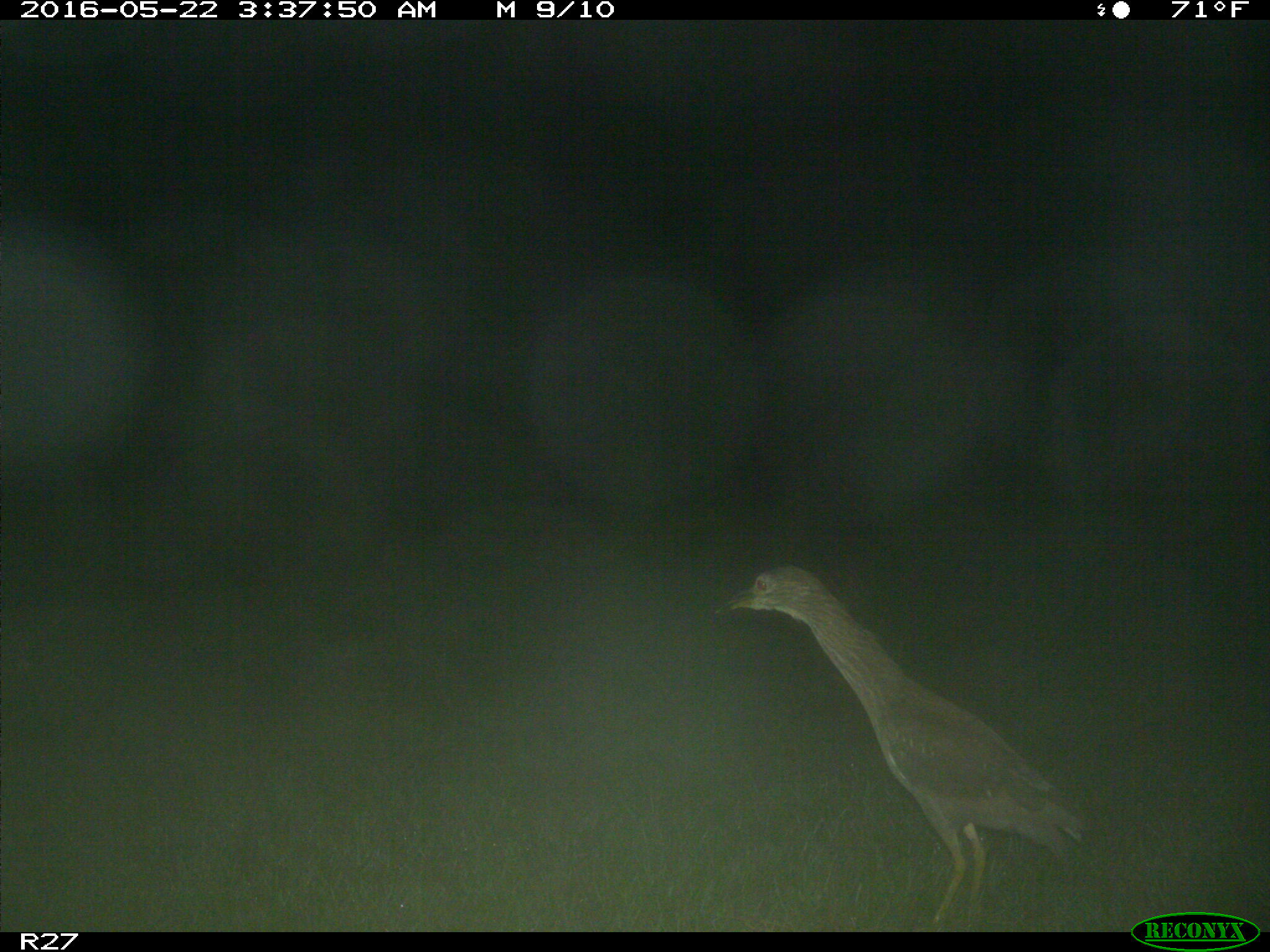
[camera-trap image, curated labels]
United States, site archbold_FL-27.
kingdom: Animalia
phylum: Chordata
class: Aves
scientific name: Aves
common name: birds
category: unidentified bird